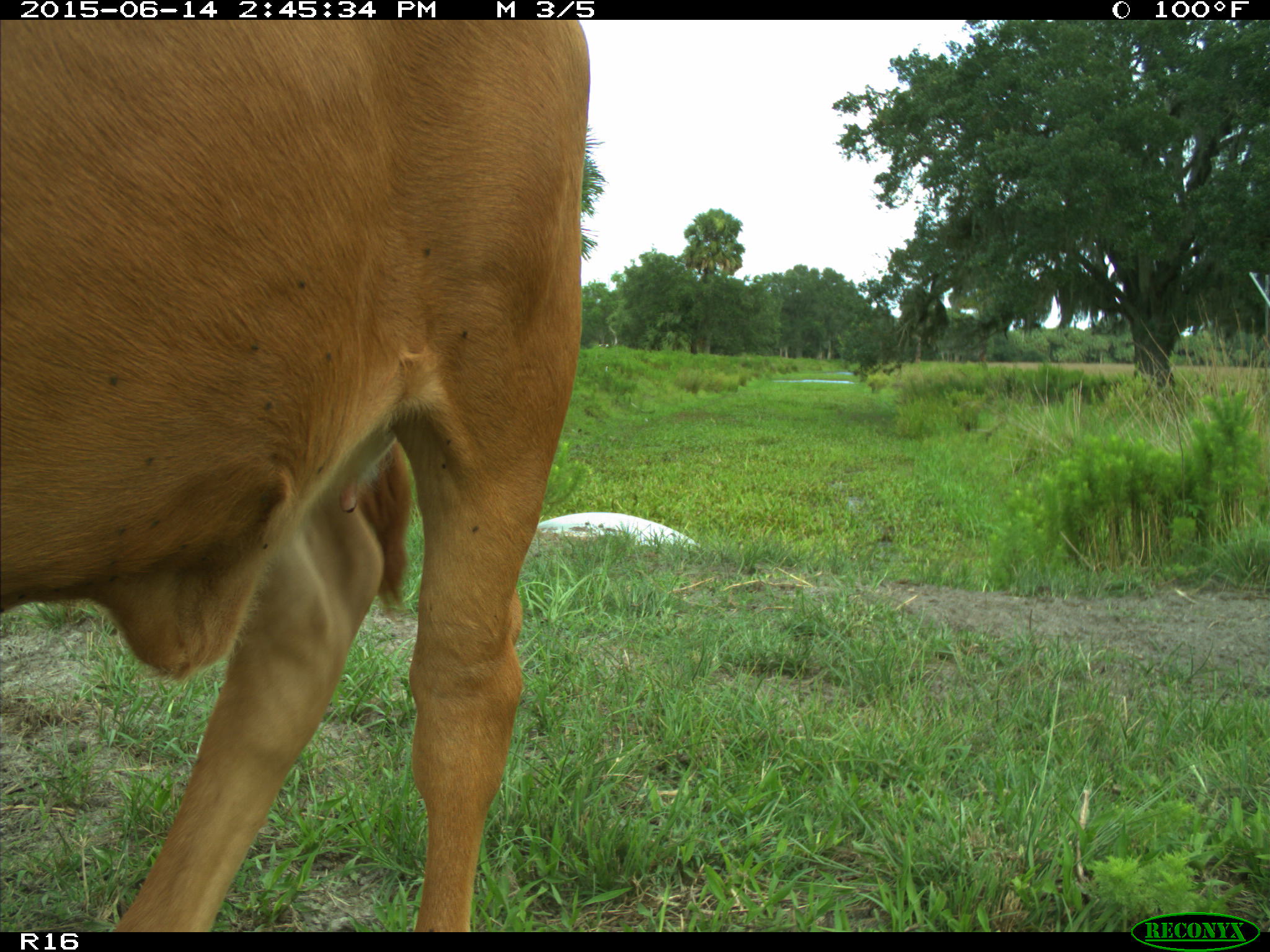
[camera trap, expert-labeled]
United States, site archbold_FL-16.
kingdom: Animalia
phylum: Chordata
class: Mammalia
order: Artiodactyla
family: Bovidae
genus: Bos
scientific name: Bos taurus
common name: domestic cow